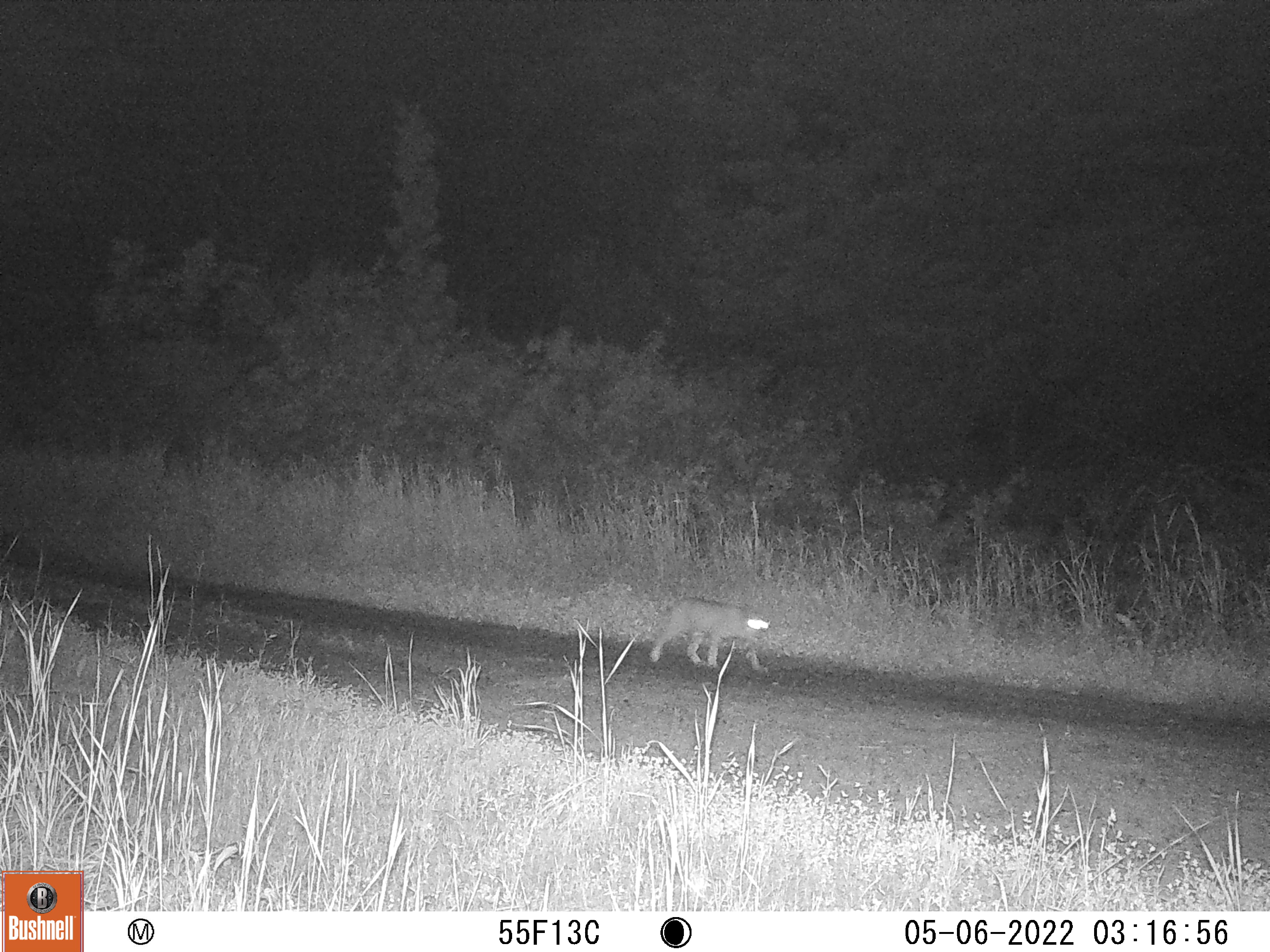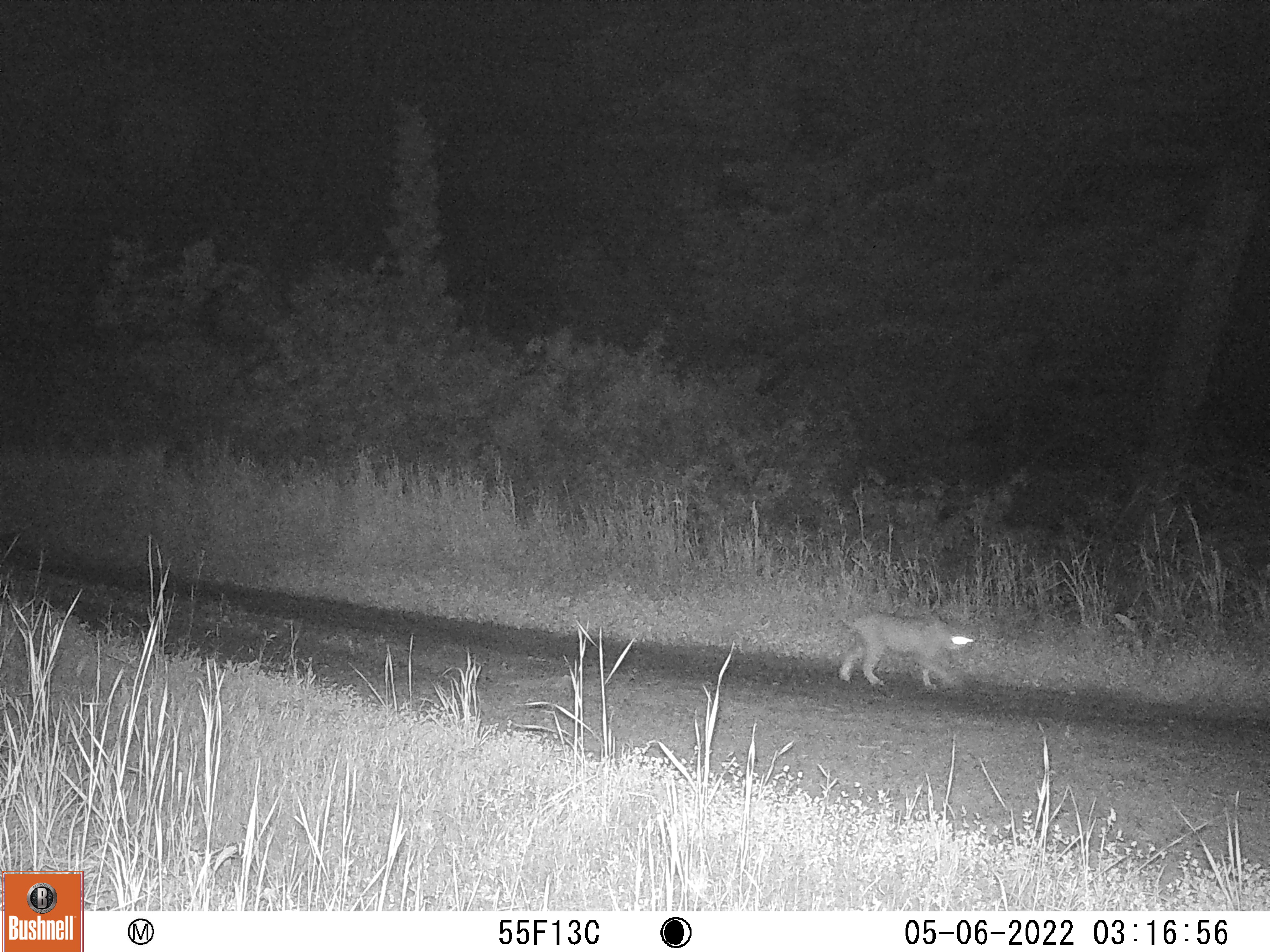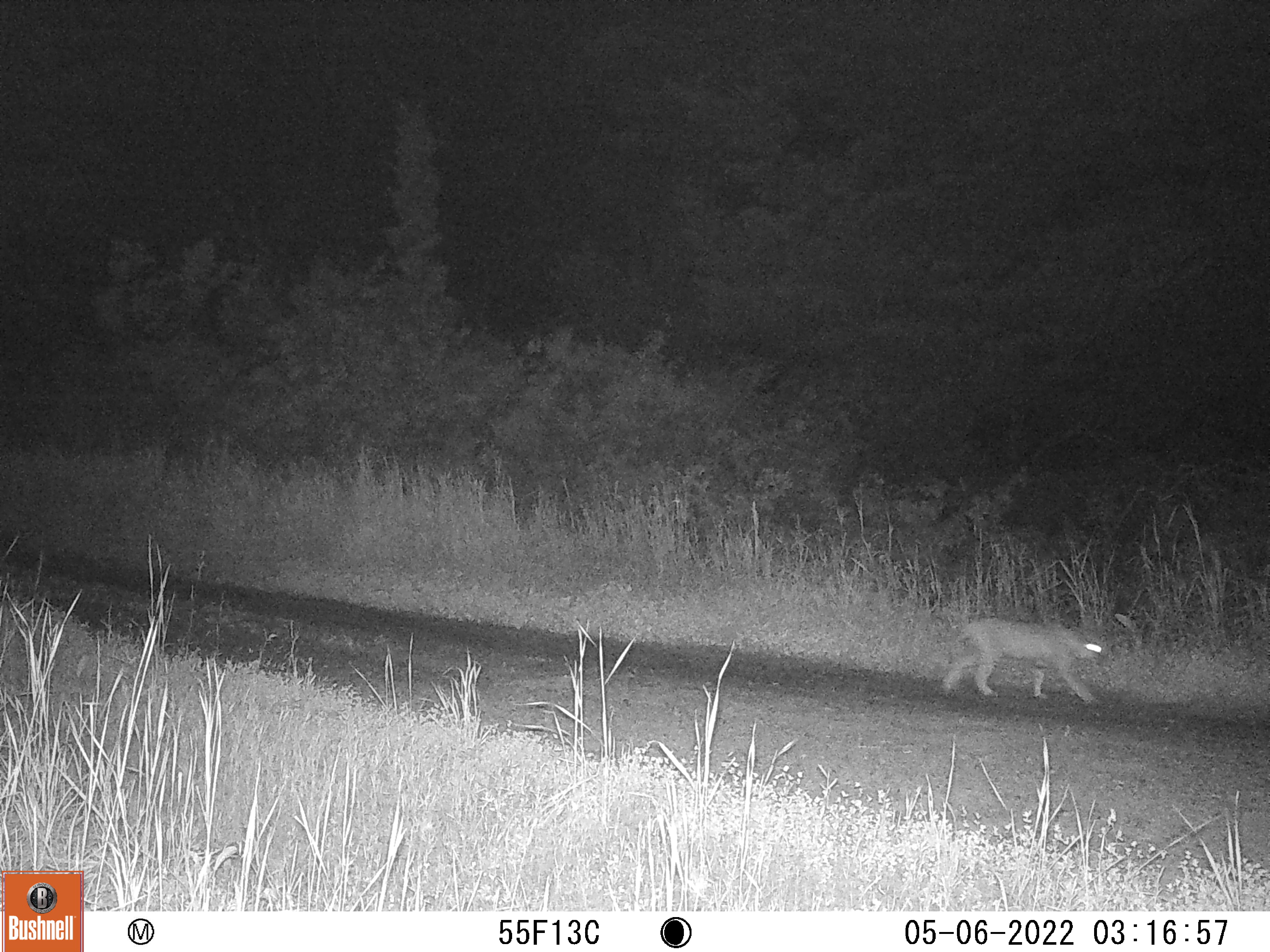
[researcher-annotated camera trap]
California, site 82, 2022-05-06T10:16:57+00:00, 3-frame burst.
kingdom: Animalia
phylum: Chordata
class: Mammalia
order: Carnivora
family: Felidae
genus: Lynx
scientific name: Lynx rufus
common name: bobcat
Bobcat (Lynx rufus).